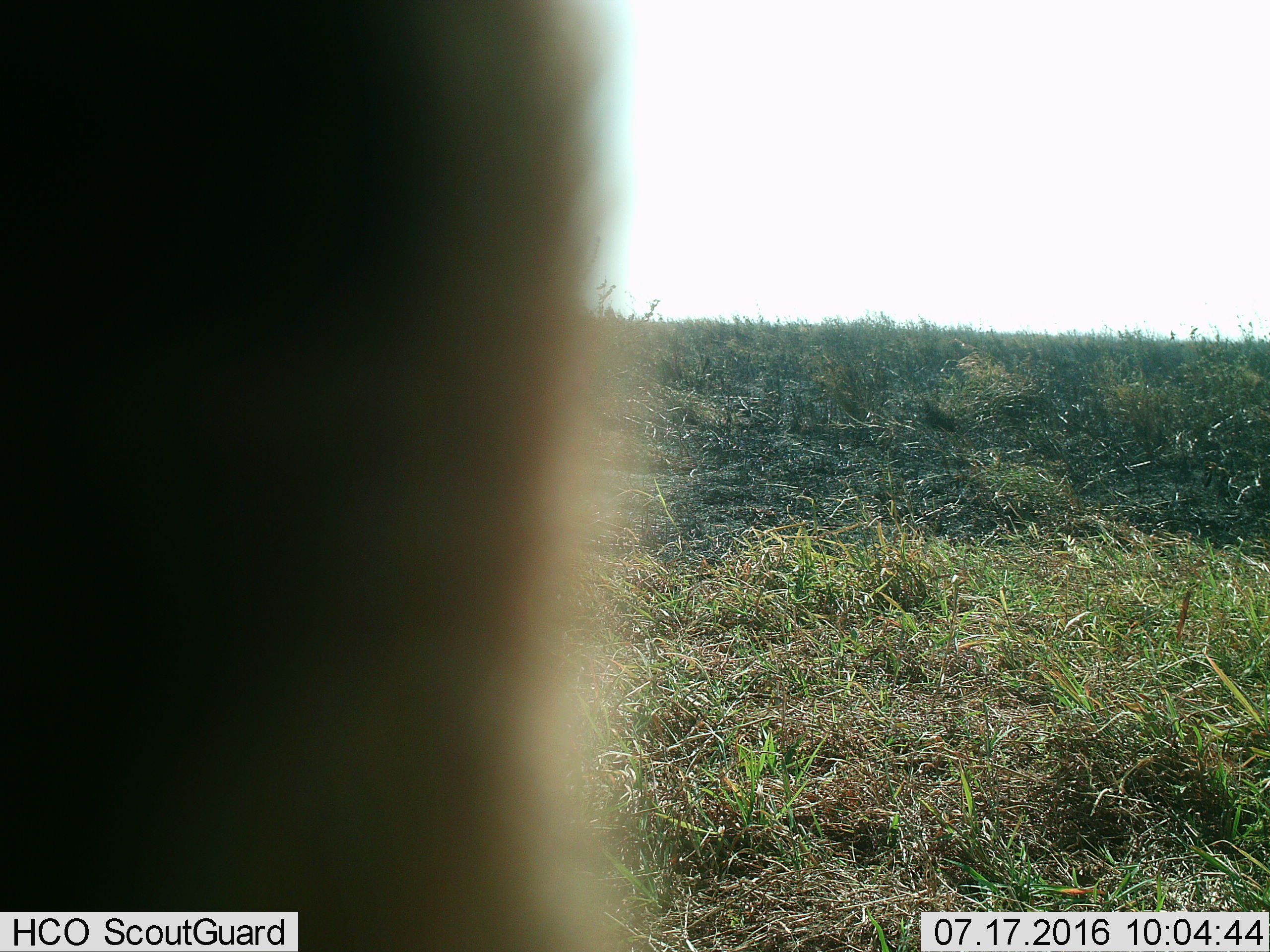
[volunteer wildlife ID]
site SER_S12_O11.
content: unidentified animal